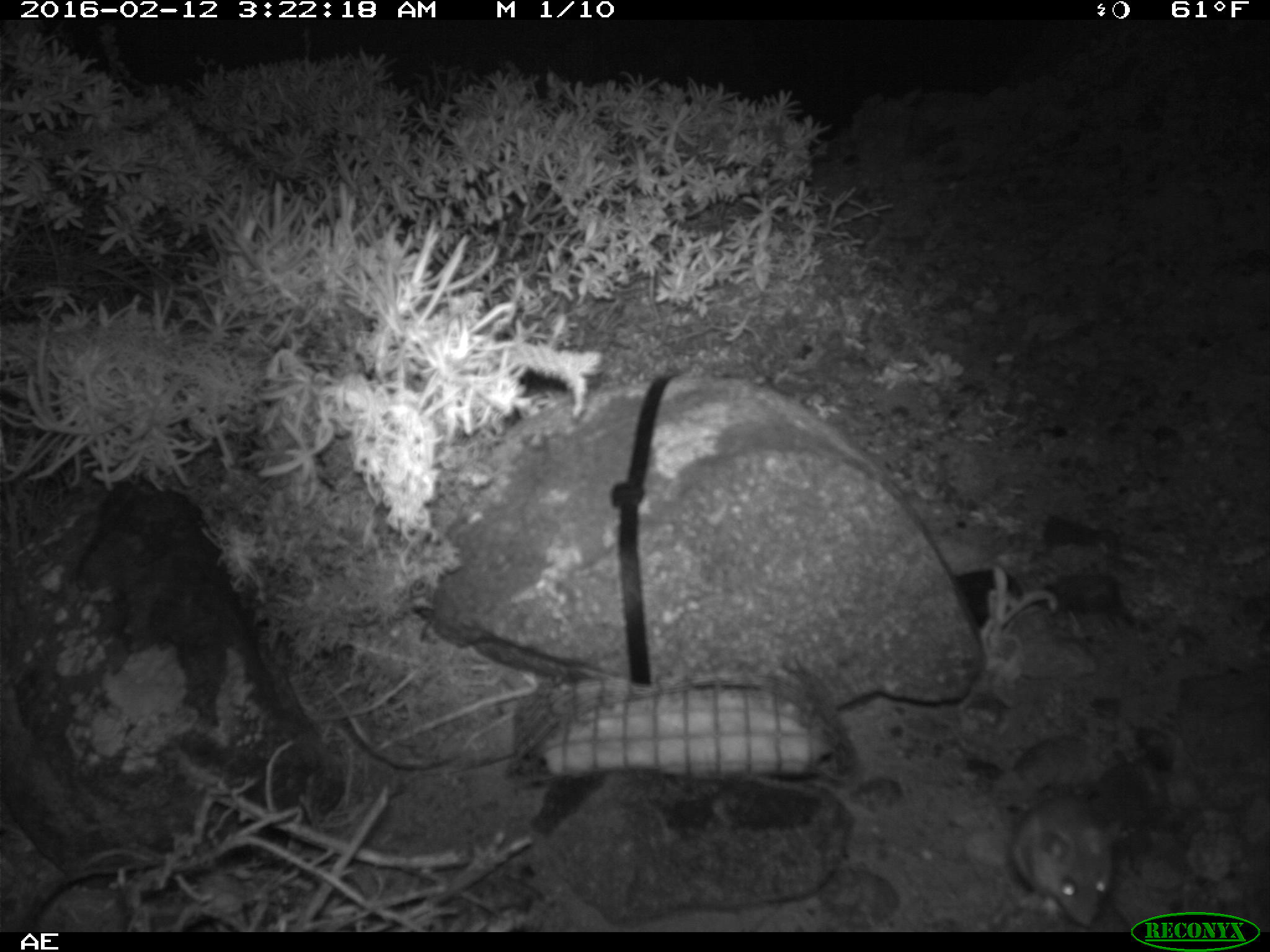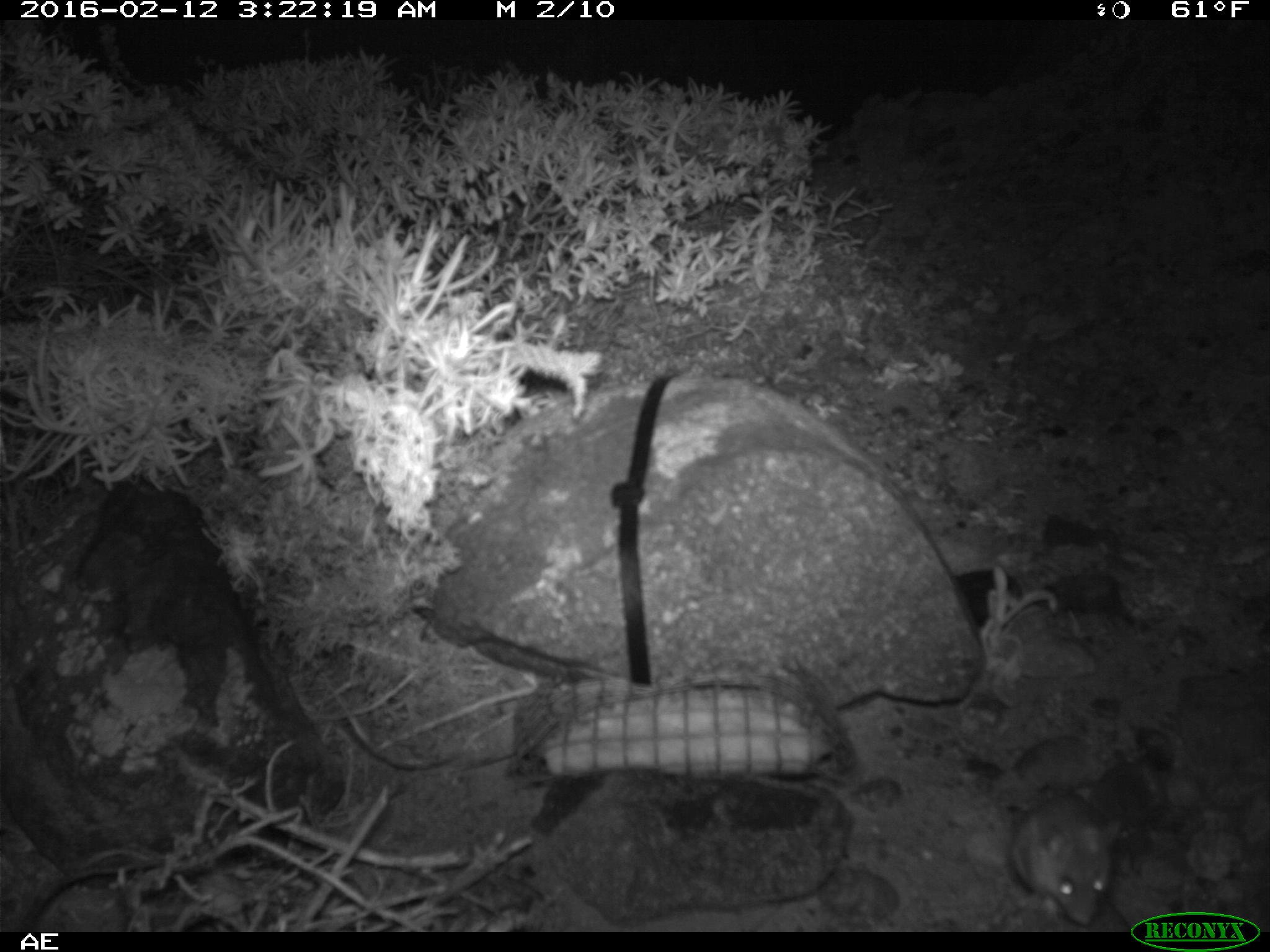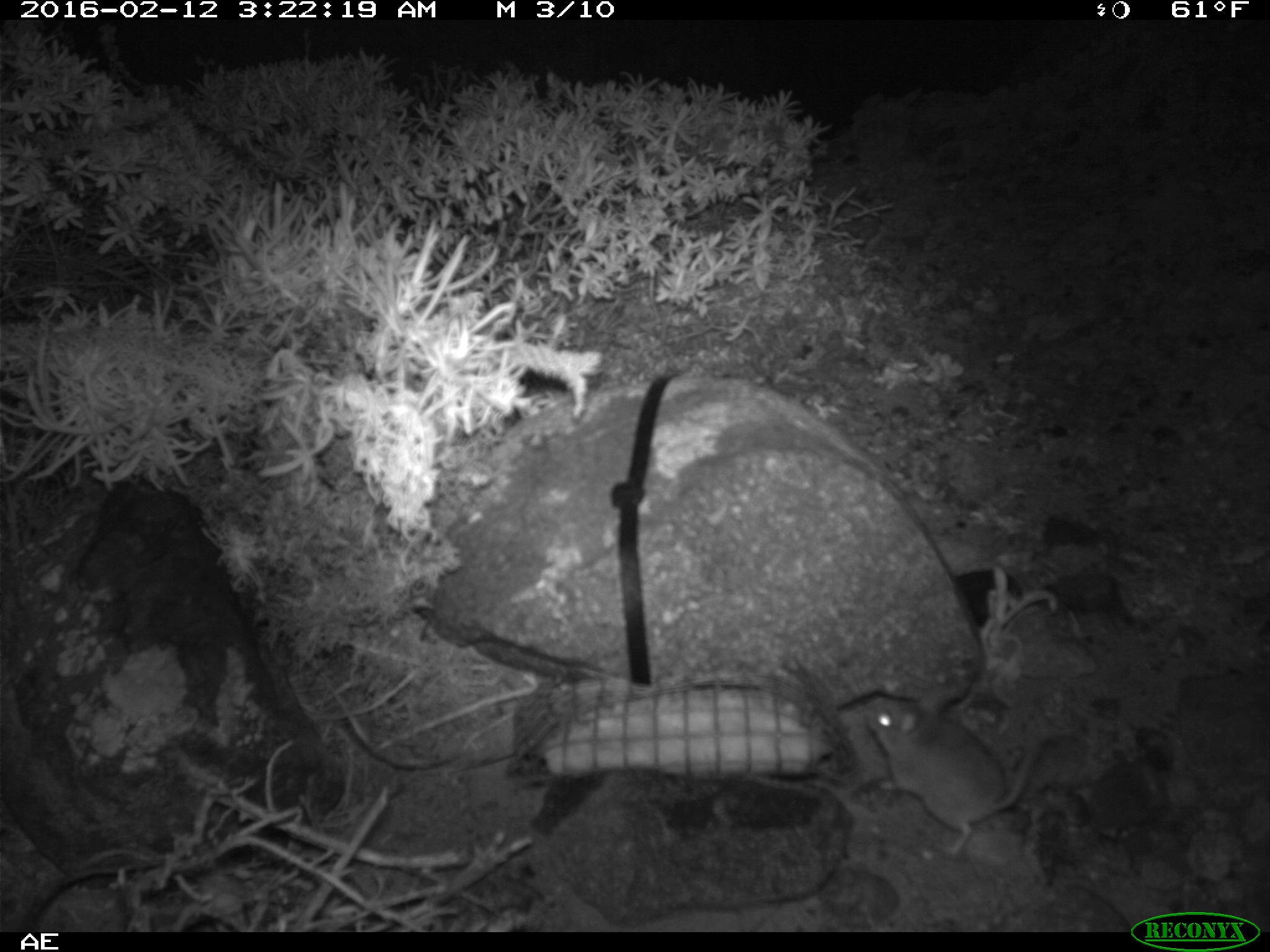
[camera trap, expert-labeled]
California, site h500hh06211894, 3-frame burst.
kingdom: Animalia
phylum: Chordata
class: Mammalia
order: Rodentia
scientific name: Rodentia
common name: rodent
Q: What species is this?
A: Rodent (Rodentia).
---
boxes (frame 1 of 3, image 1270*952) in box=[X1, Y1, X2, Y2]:
rodent: box=[1007, 787, 1121, 928]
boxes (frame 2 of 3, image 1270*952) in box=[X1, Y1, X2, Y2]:
rodent: box=[1007, 787, 1121, 928]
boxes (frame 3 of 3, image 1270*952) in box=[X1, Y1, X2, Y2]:
rodent: box=[861, 676, 1037, 862]